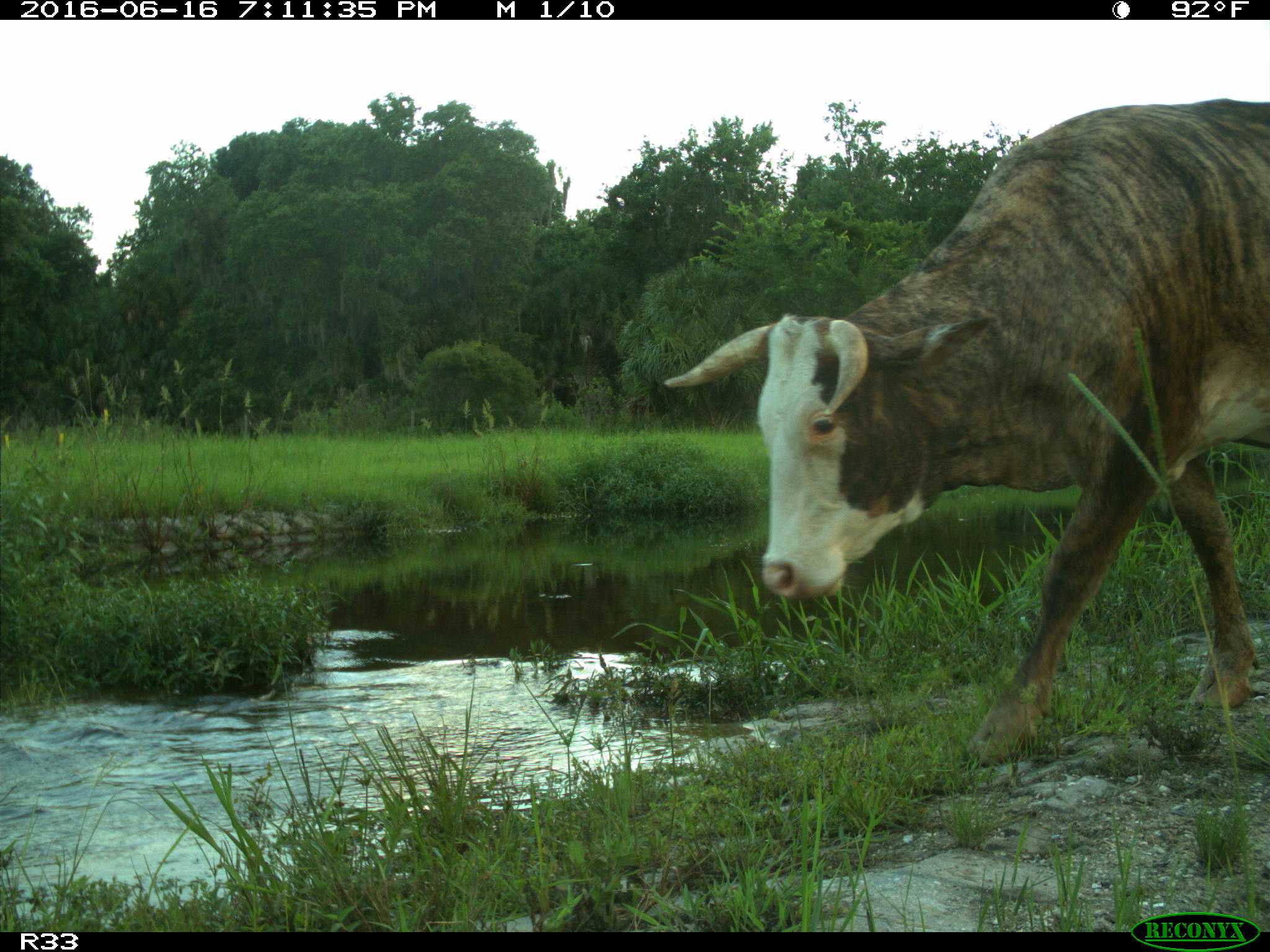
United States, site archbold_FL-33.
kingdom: Animalia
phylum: Chordata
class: Mammalia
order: Artiodactyla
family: Bovidae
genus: Bos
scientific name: Bos taurus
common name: domestic cow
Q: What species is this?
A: Bos taurus (domestic cow).